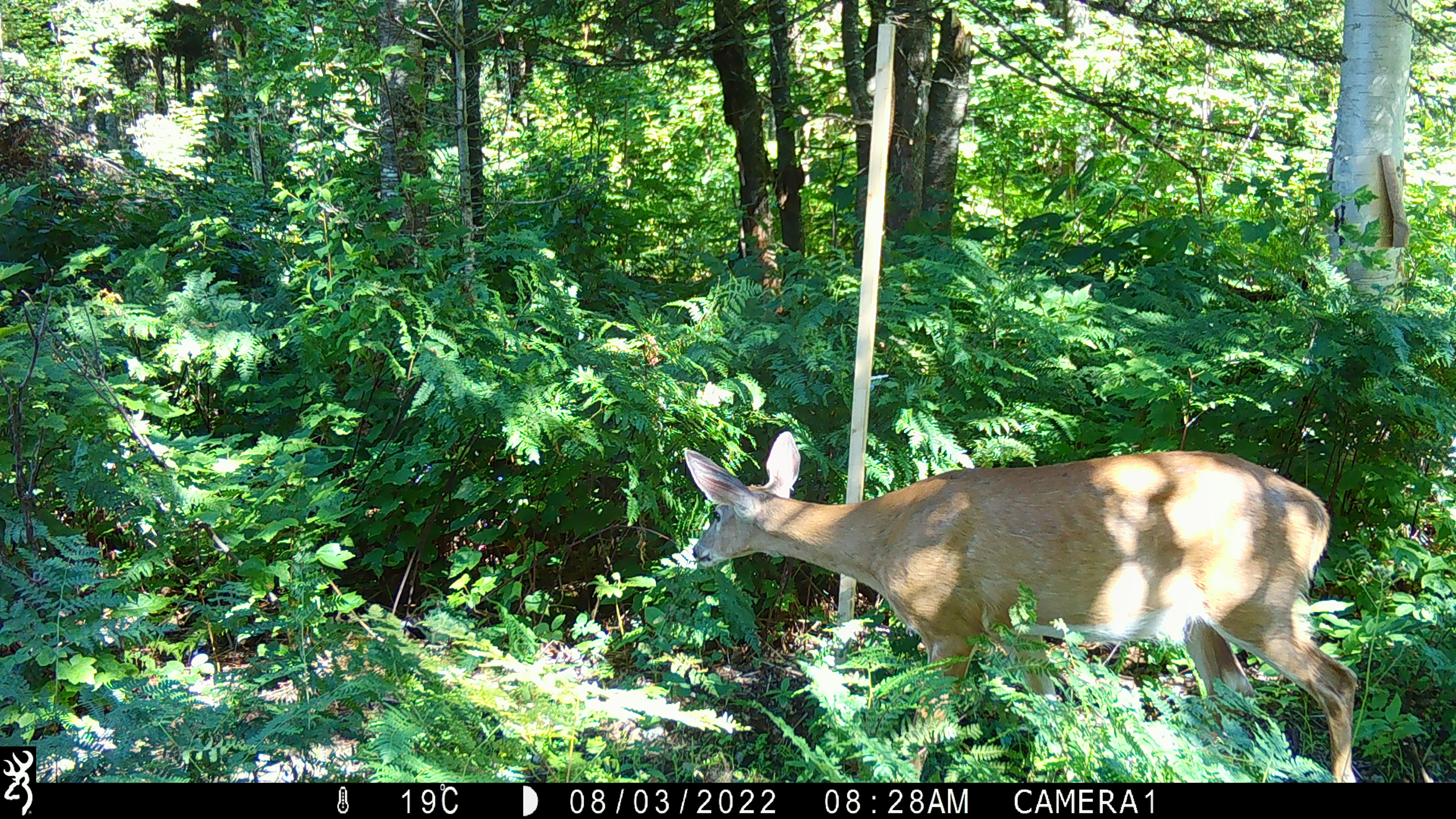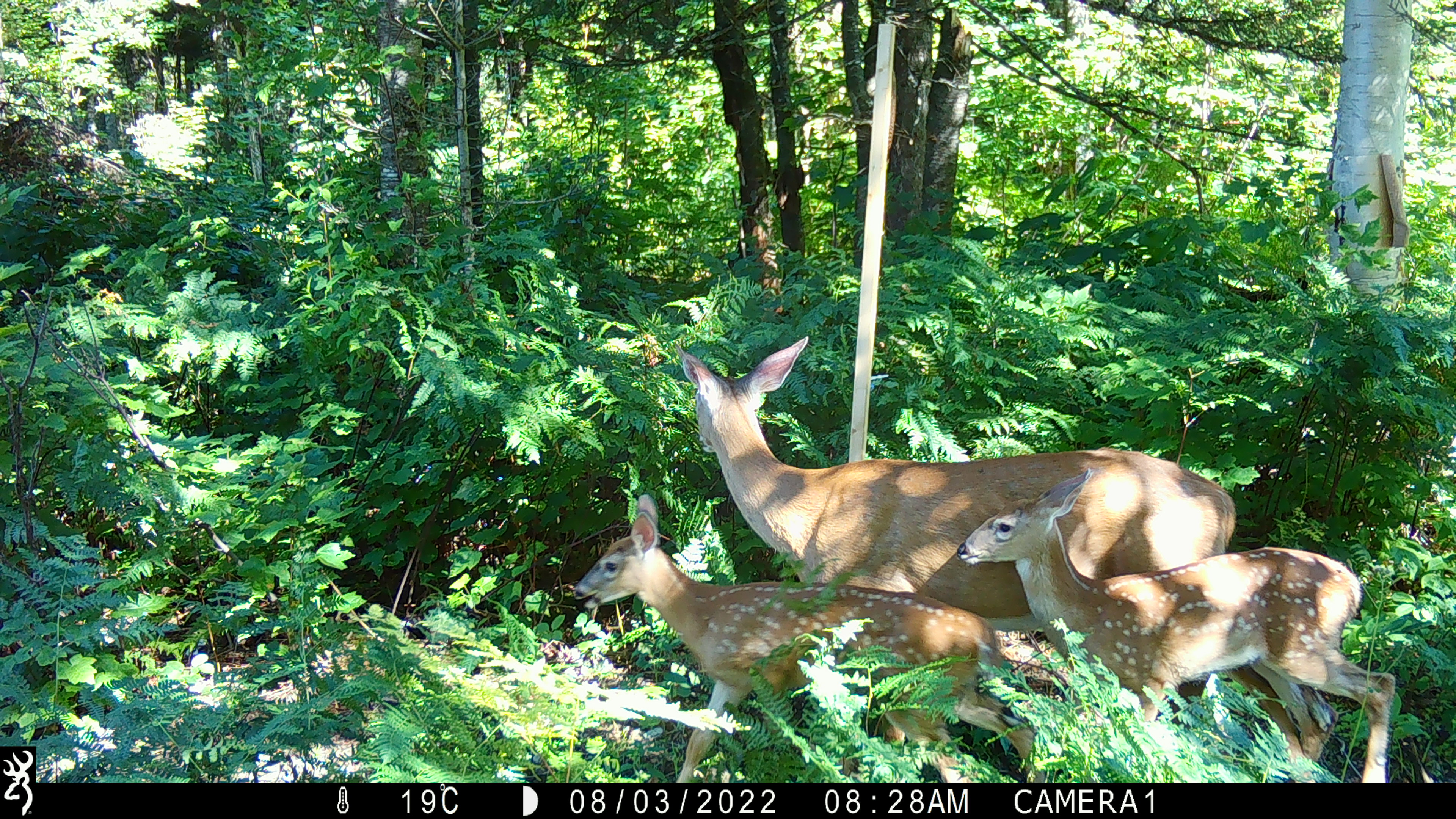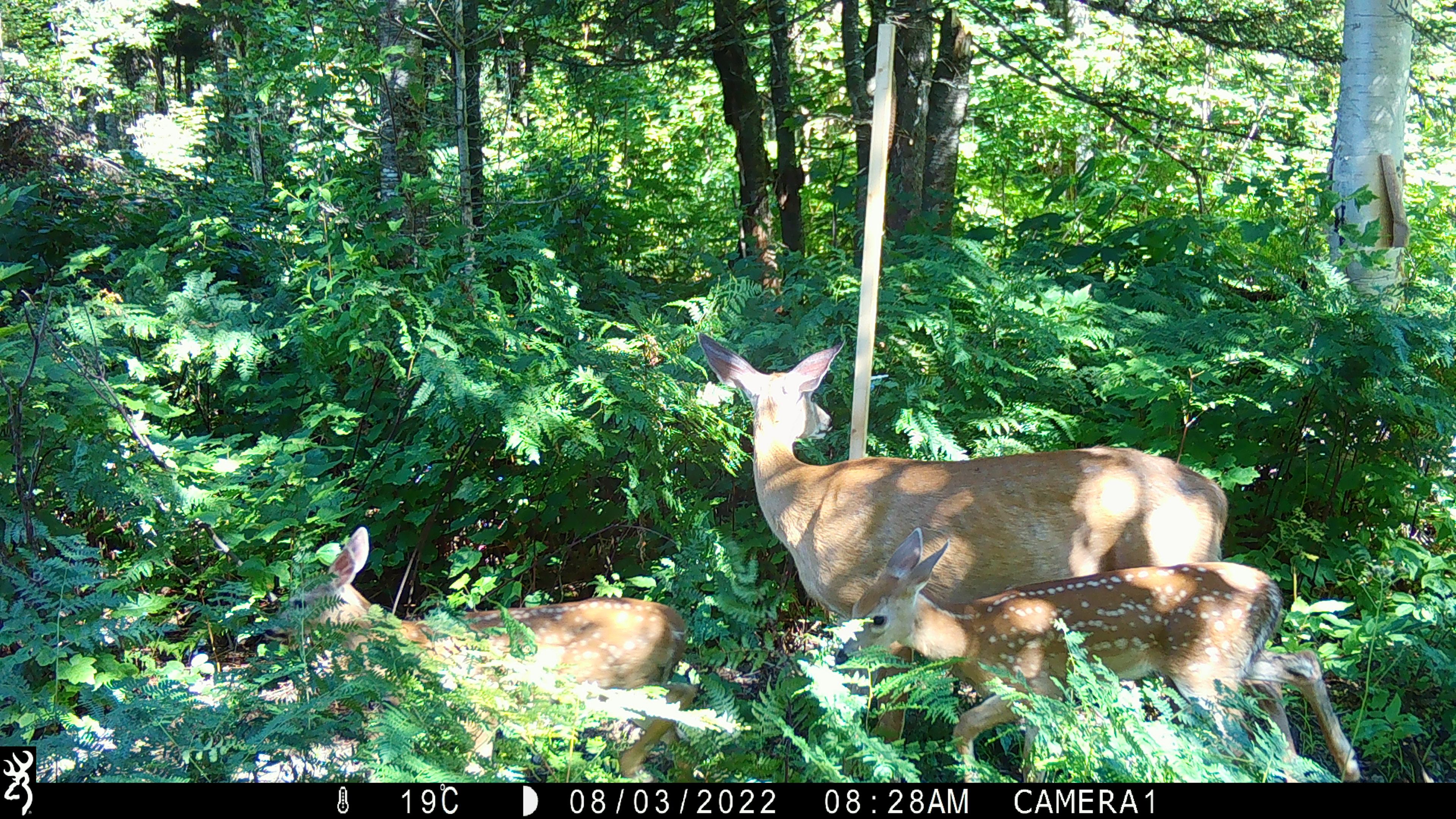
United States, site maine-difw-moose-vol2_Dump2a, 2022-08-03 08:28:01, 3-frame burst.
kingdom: Animalia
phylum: Chordata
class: Mammalia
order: Artiodactyla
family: Cervidae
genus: Odocoileus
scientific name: Odocoileus virginianus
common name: white-tailed deer